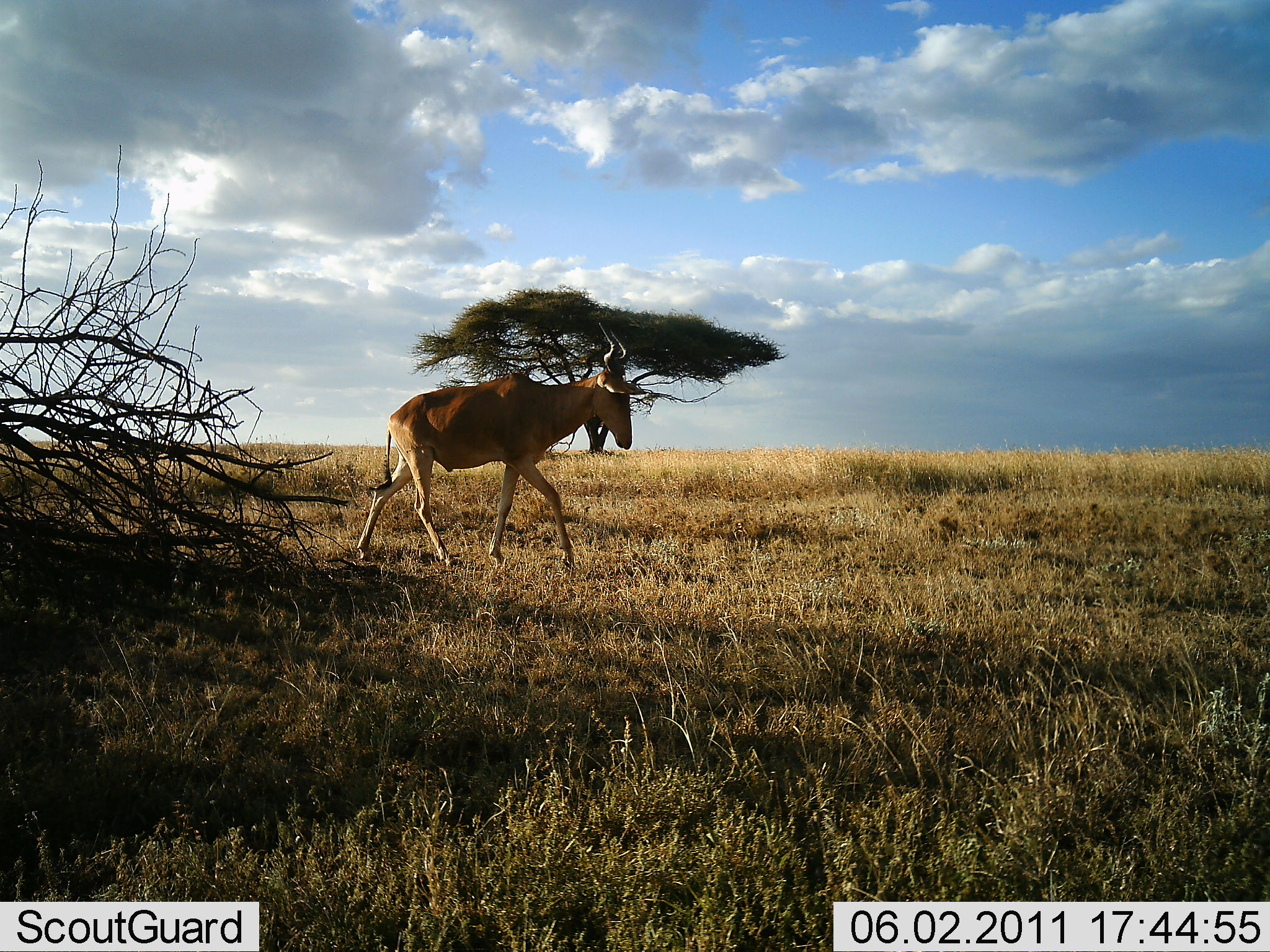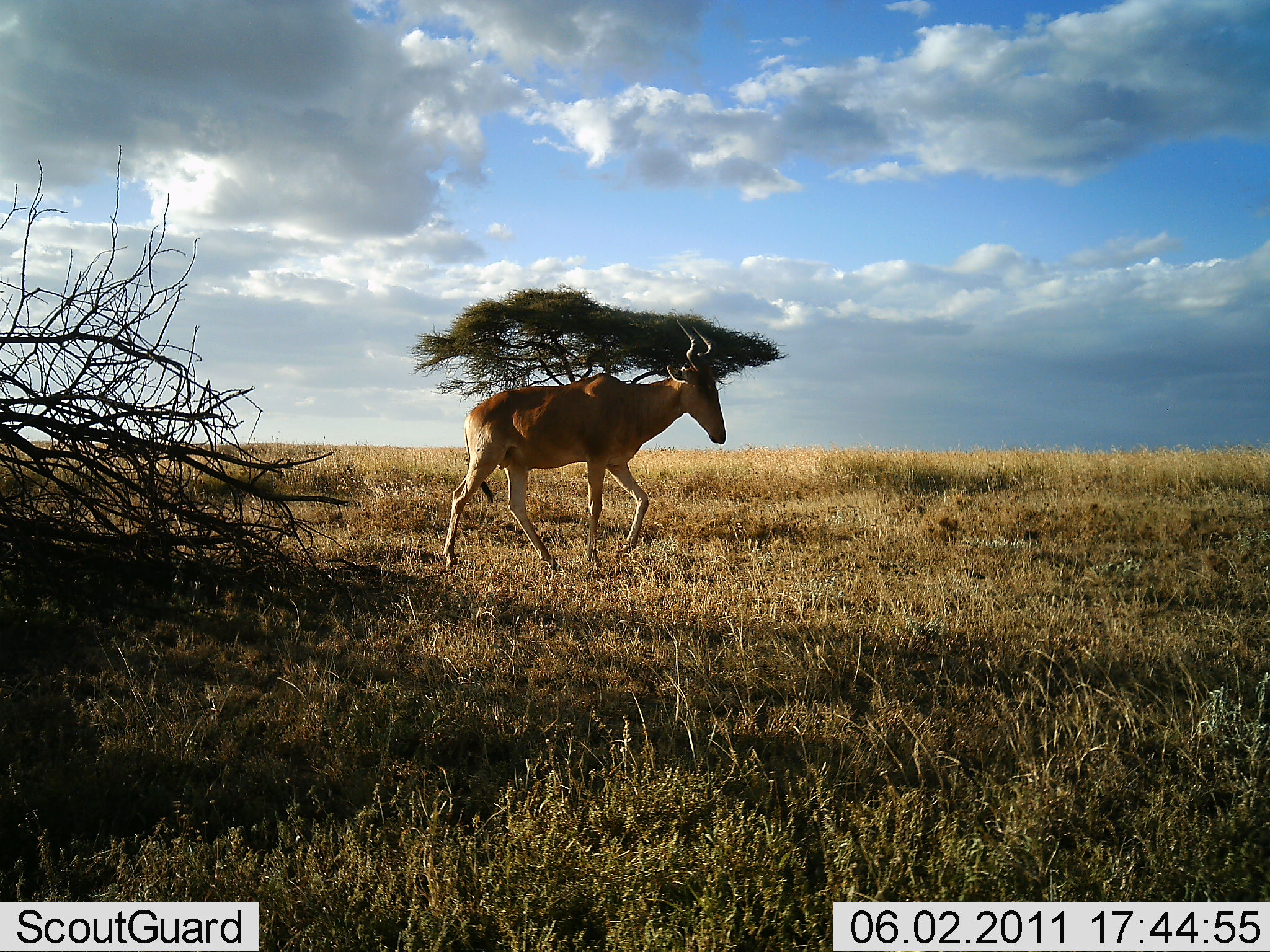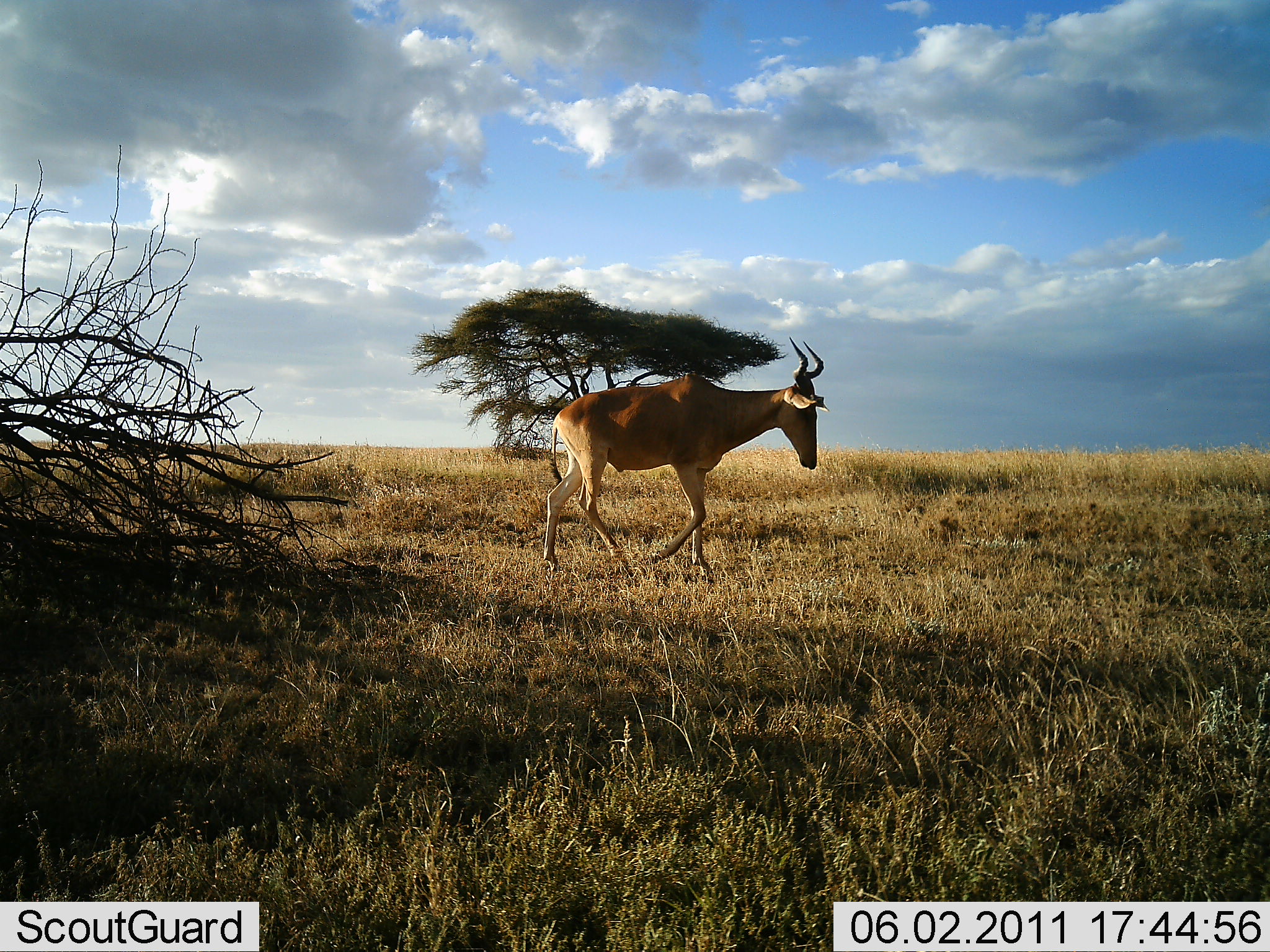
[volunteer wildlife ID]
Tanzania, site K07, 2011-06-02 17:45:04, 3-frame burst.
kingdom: Animalia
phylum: Chordata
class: Mammalia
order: Artiodactyla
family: Bovidae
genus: Alcelaphus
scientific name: Alcelaphus buselaphus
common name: hartebeest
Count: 1.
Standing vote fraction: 0%.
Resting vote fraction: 0%.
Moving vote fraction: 100%.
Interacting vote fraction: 0%.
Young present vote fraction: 0%.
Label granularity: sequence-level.